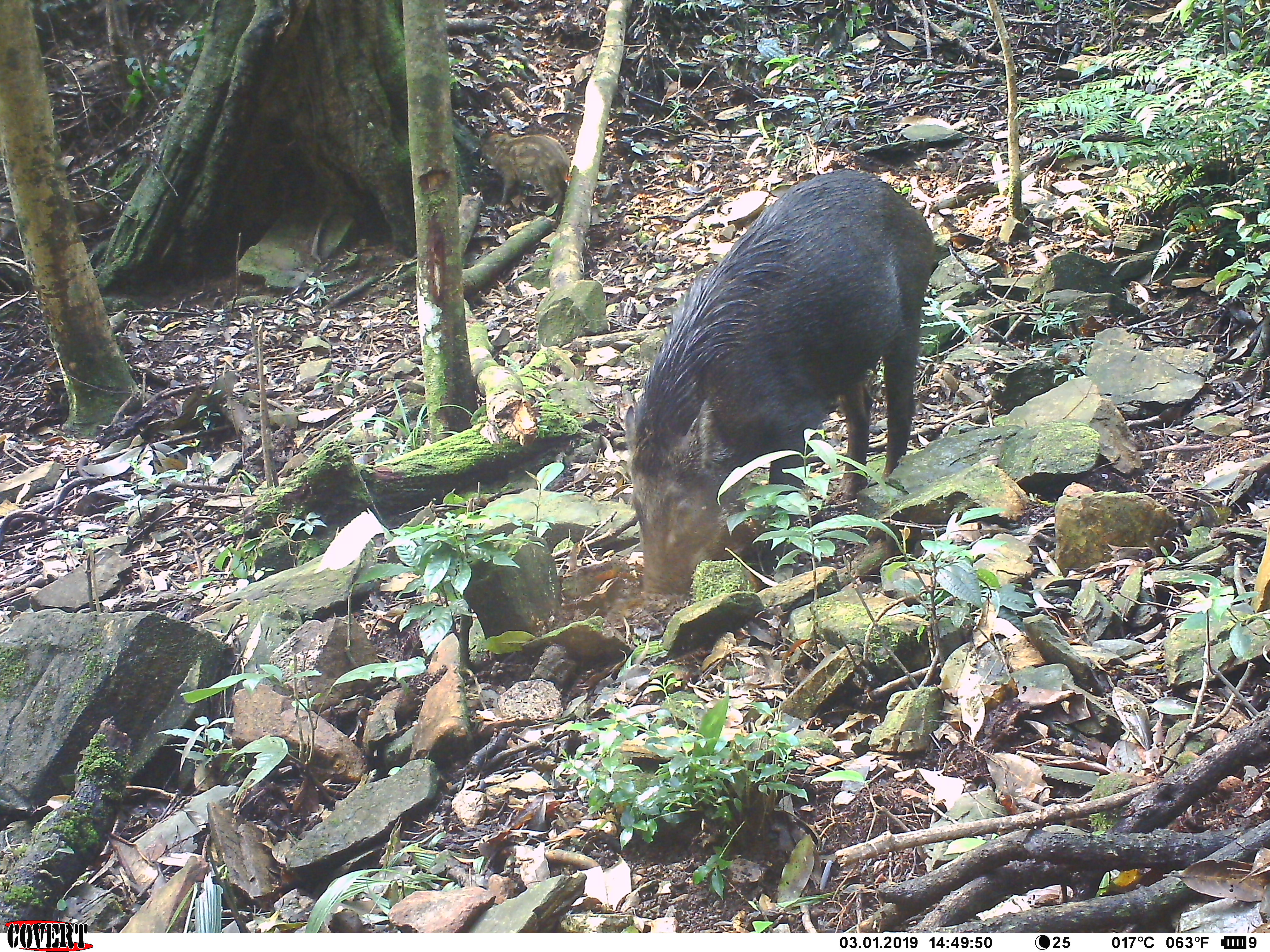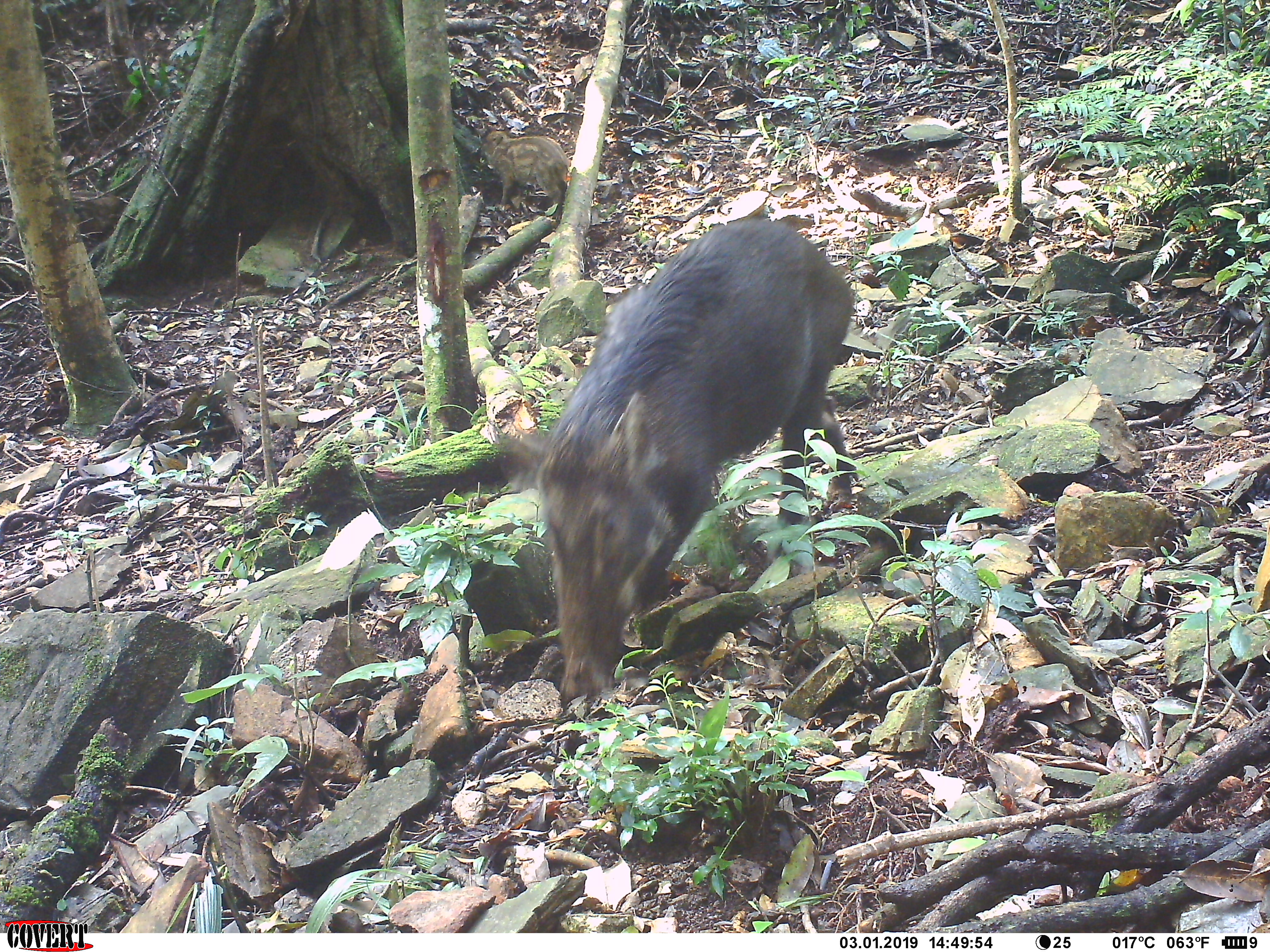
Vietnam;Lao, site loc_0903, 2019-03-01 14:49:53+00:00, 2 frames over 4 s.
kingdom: Animalia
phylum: Chordata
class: Mammalia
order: Artiodactyla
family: Suidae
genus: Sus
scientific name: Sus scrofa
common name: eurasian wild pig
Eurasian wild pig (Sus scrofa). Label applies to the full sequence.